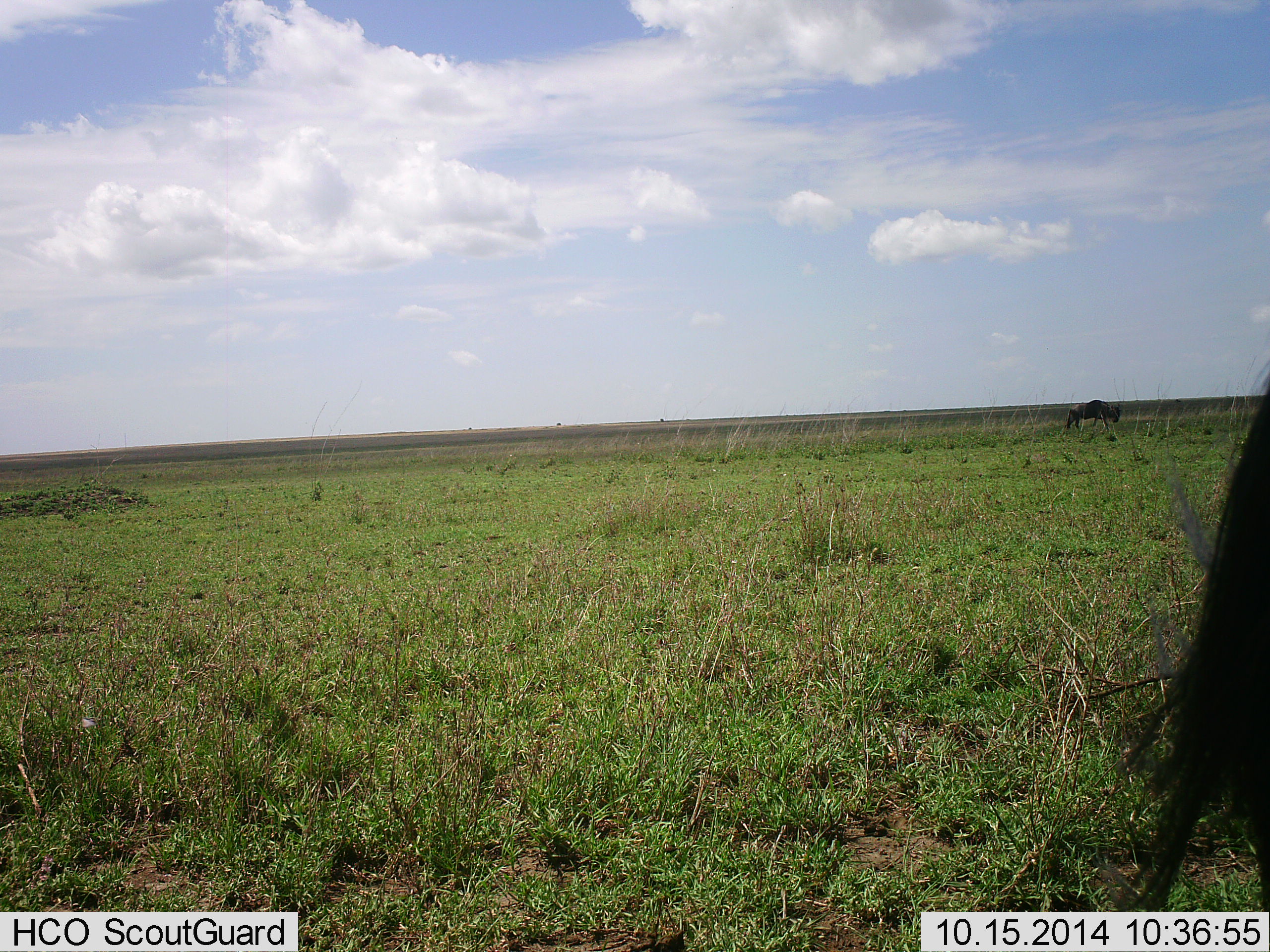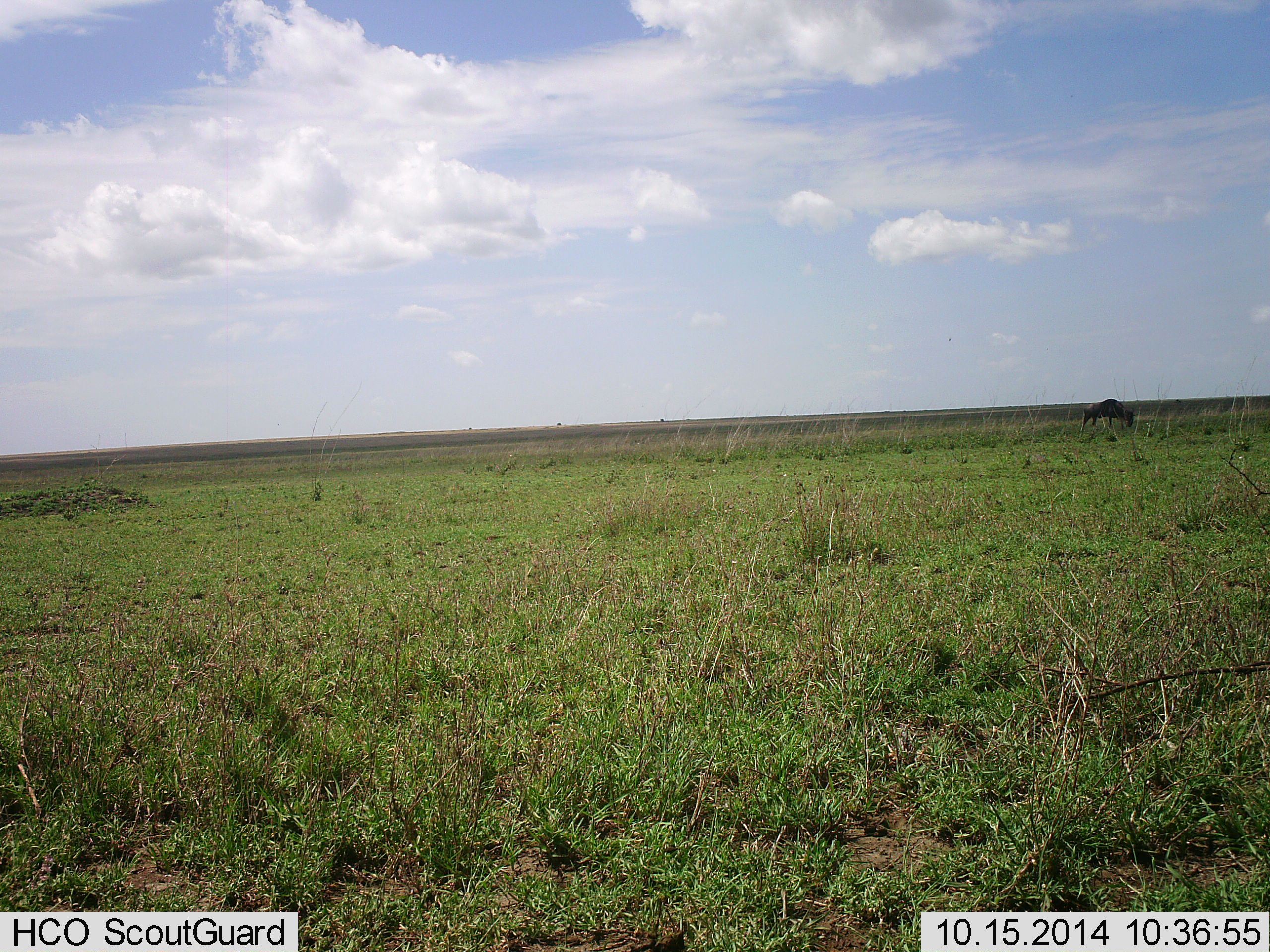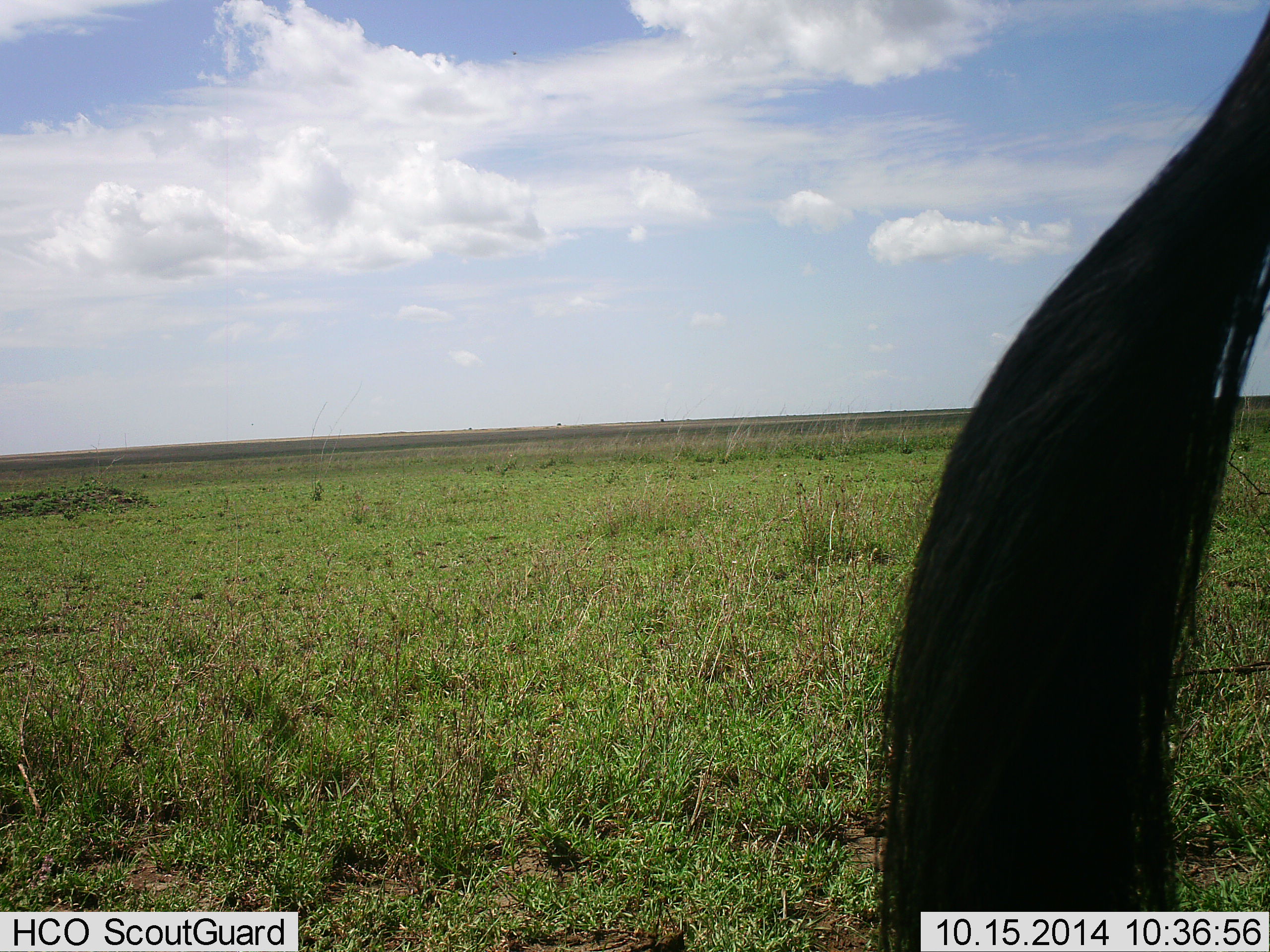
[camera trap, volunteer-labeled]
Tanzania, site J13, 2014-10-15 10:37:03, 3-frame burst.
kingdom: Animalia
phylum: Chordata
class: Mammalia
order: Artiodactyla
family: Bovidae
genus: Connochaetes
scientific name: Connochaetes taurinus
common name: blue wildebeest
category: wildebeest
Wildebeest (blue wildebeest) (Connochaetes taurinus), count 2. Behavior (volunteer vote fractions): standing 60%, resting 0%, moving 70%, interacting 0%. Young present (vote fraction): 0%. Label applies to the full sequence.